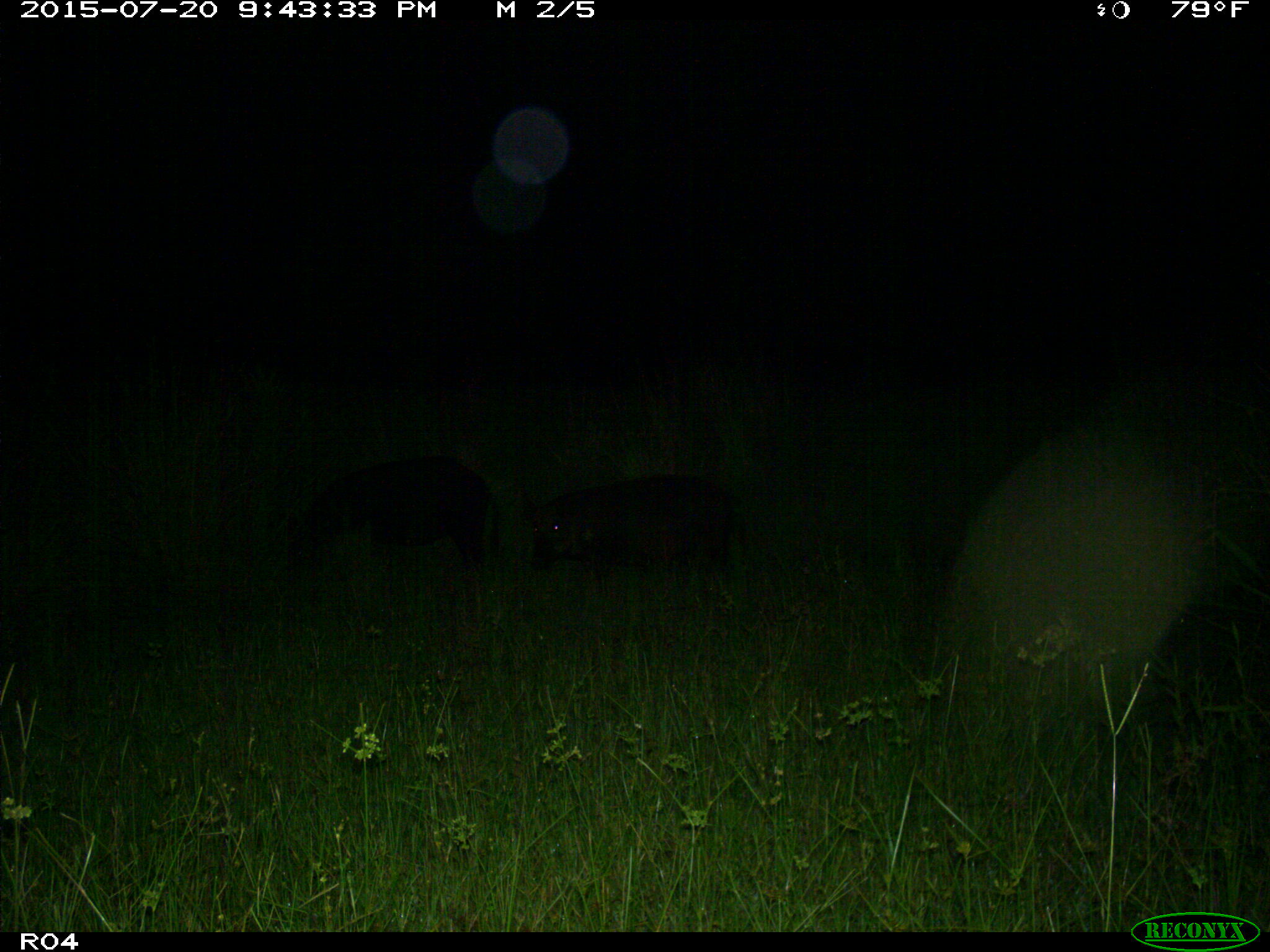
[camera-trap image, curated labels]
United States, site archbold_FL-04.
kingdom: Animalia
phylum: Chordata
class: Mammalia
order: Artiodactyla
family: Suidae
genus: Sus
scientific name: Sus scrofa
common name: wild boar